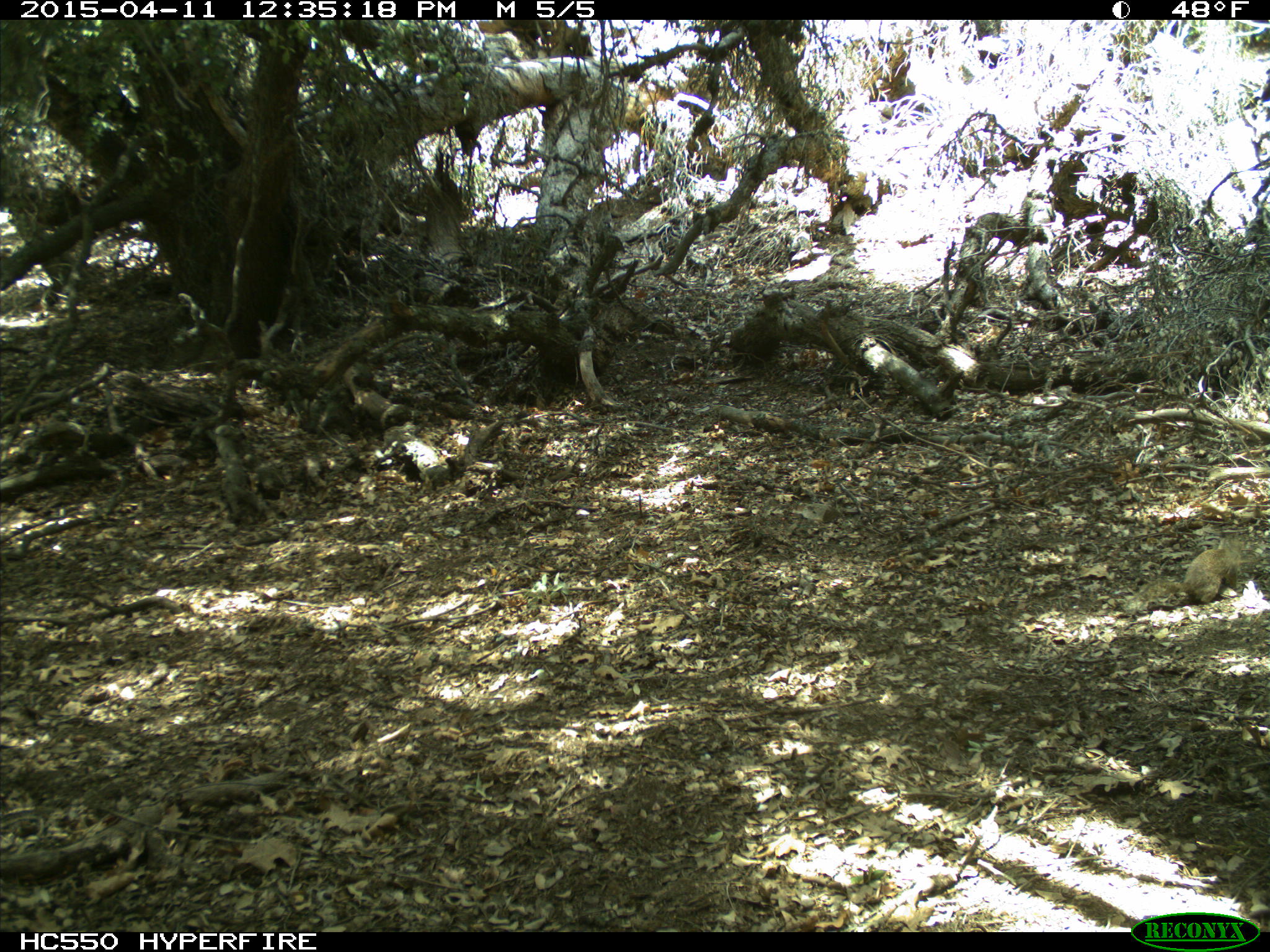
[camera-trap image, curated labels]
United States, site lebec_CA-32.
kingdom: Animalia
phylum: Chordata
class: Mammalia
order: Rodentia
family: Sciuridae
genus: Otospermophilus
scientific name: Otospermophilus beecheyi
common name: california ground squirrel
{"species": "Otospermophilus beecheyi (california ground squirrel)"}